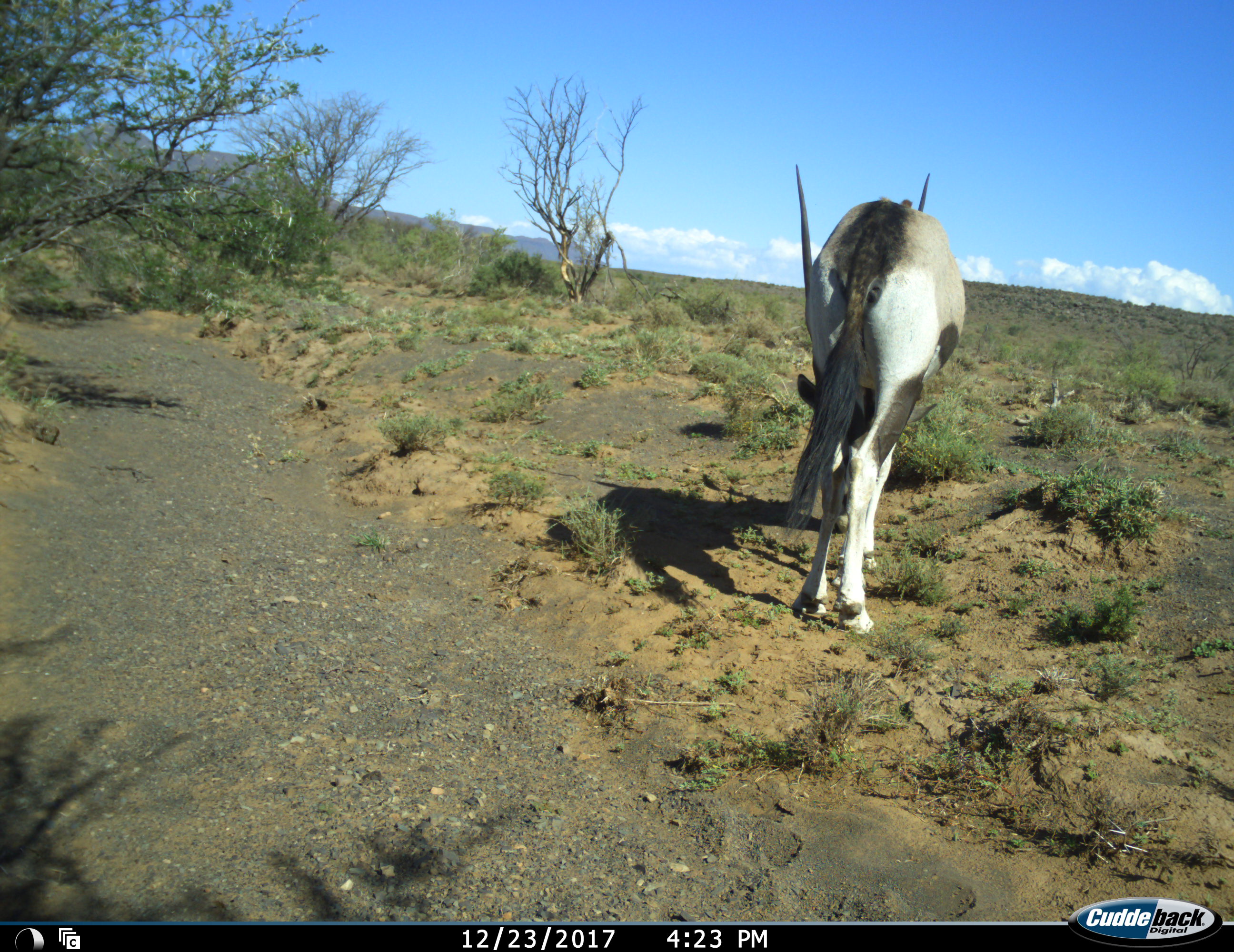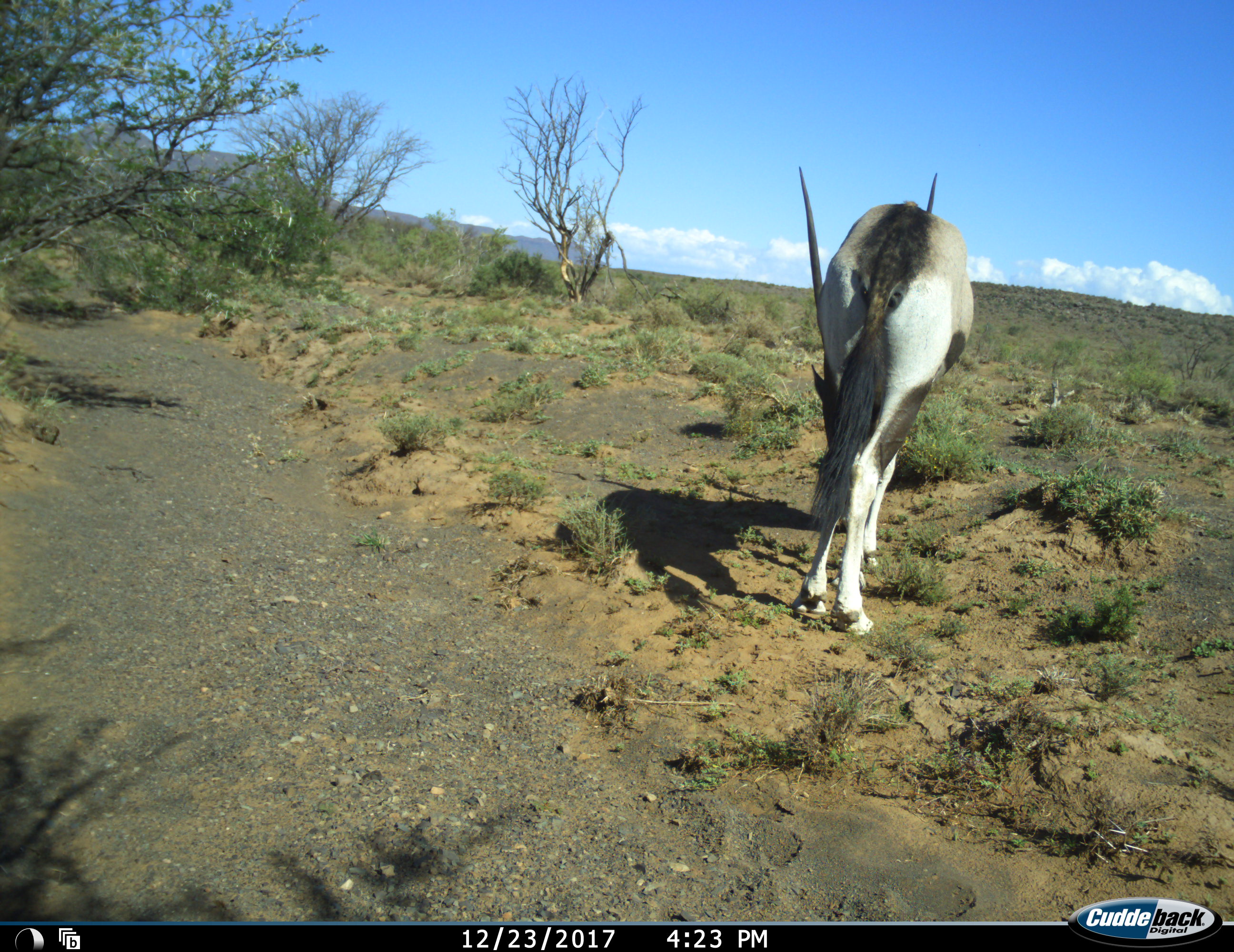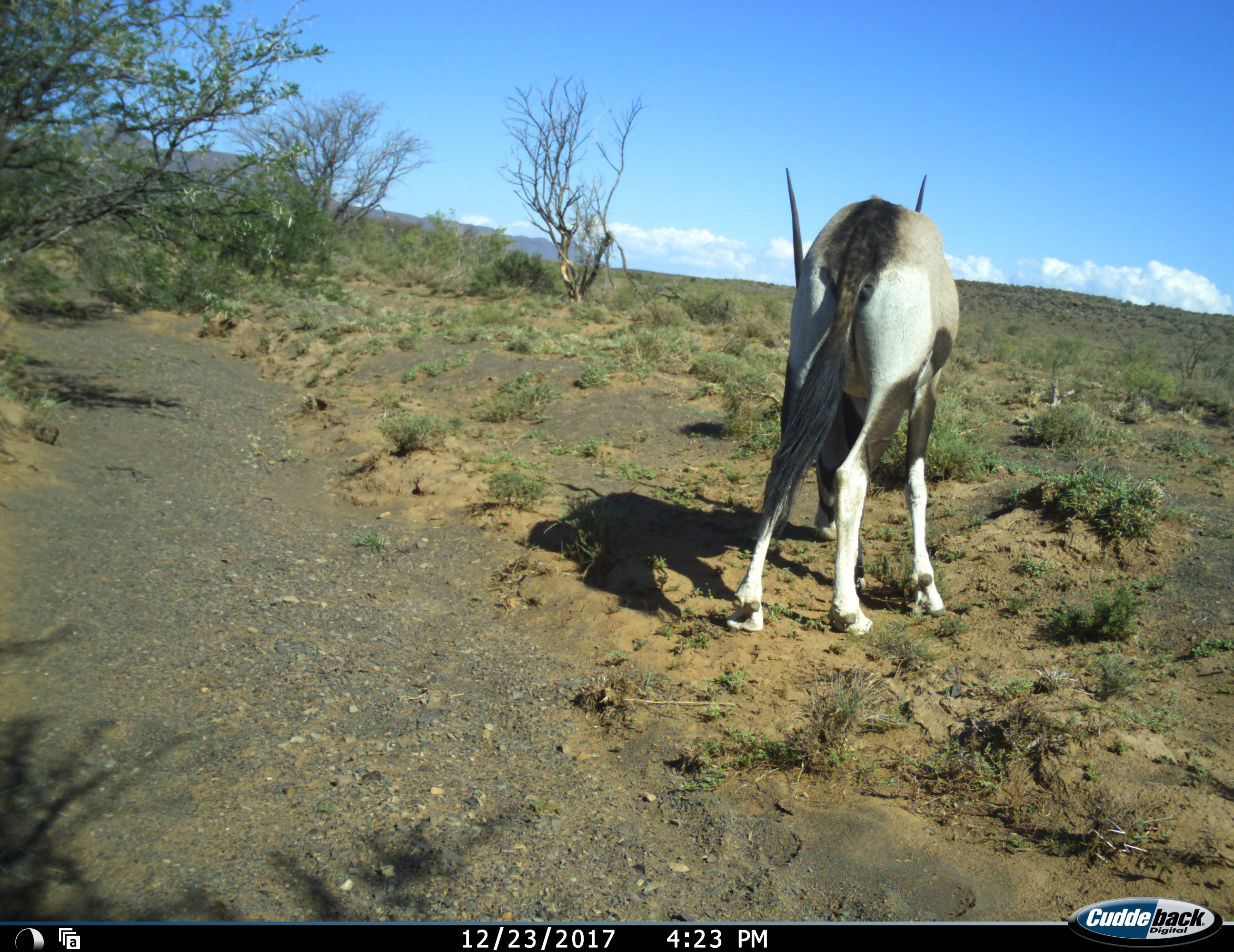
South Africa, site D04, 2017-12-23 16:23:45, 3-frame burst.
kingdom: Animalia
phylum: Chordata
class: Mammalia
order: Artiodactyla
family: Bovidae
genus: Oryx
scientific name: Oryx gazella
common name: gemsbok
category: gemsbokoryx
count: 1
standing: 50%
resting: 10%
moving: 30%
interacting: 0%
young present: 0%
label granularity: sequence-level